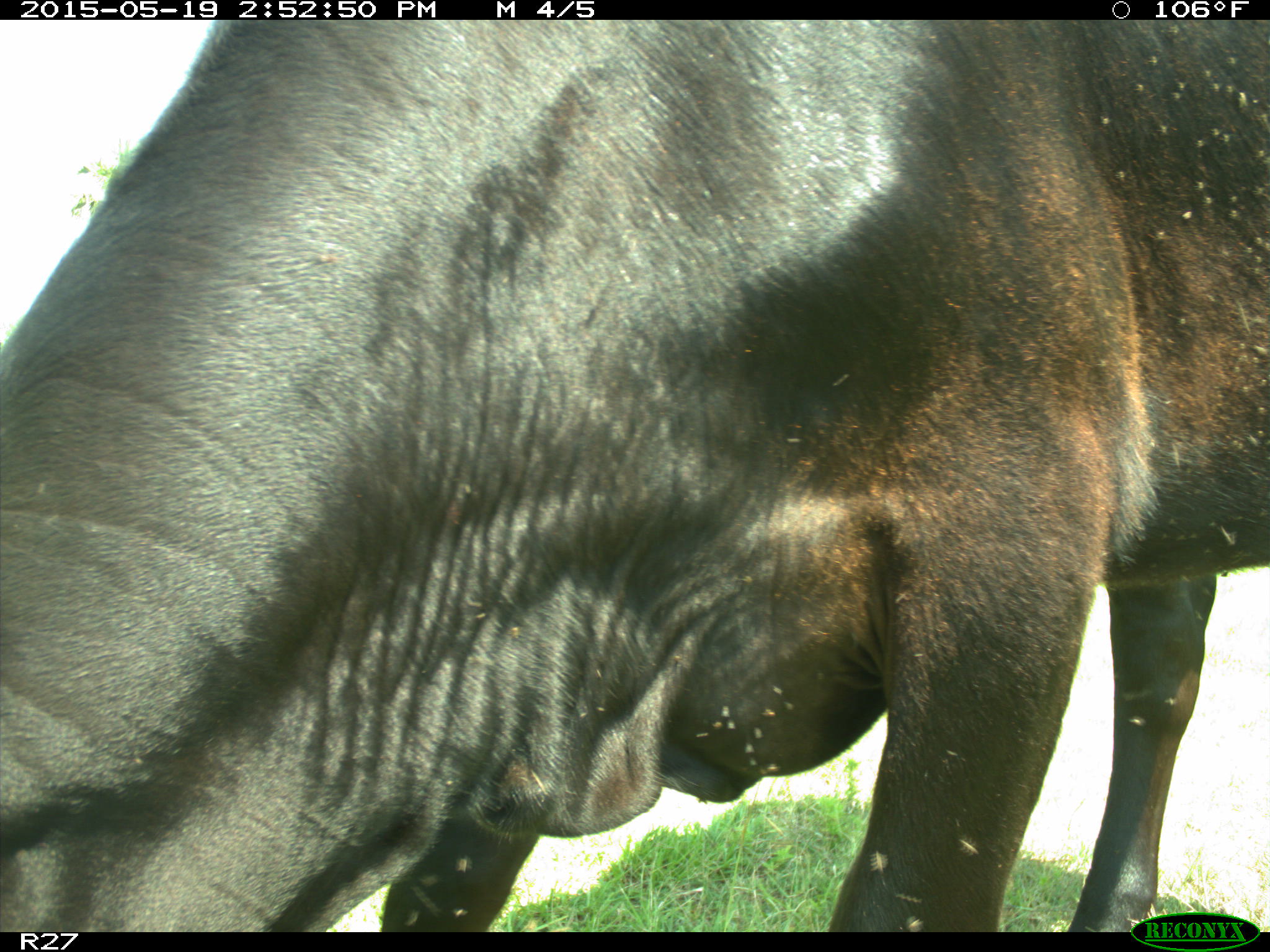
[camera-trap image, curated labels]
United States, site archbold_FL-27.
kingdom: Animalia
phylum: Chordata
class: Mammalia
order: Artiodactyla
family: Bovidae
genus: Bos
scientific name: Bos taurus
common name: domestic cow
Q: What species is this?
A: Bos taurus (domestic cow).